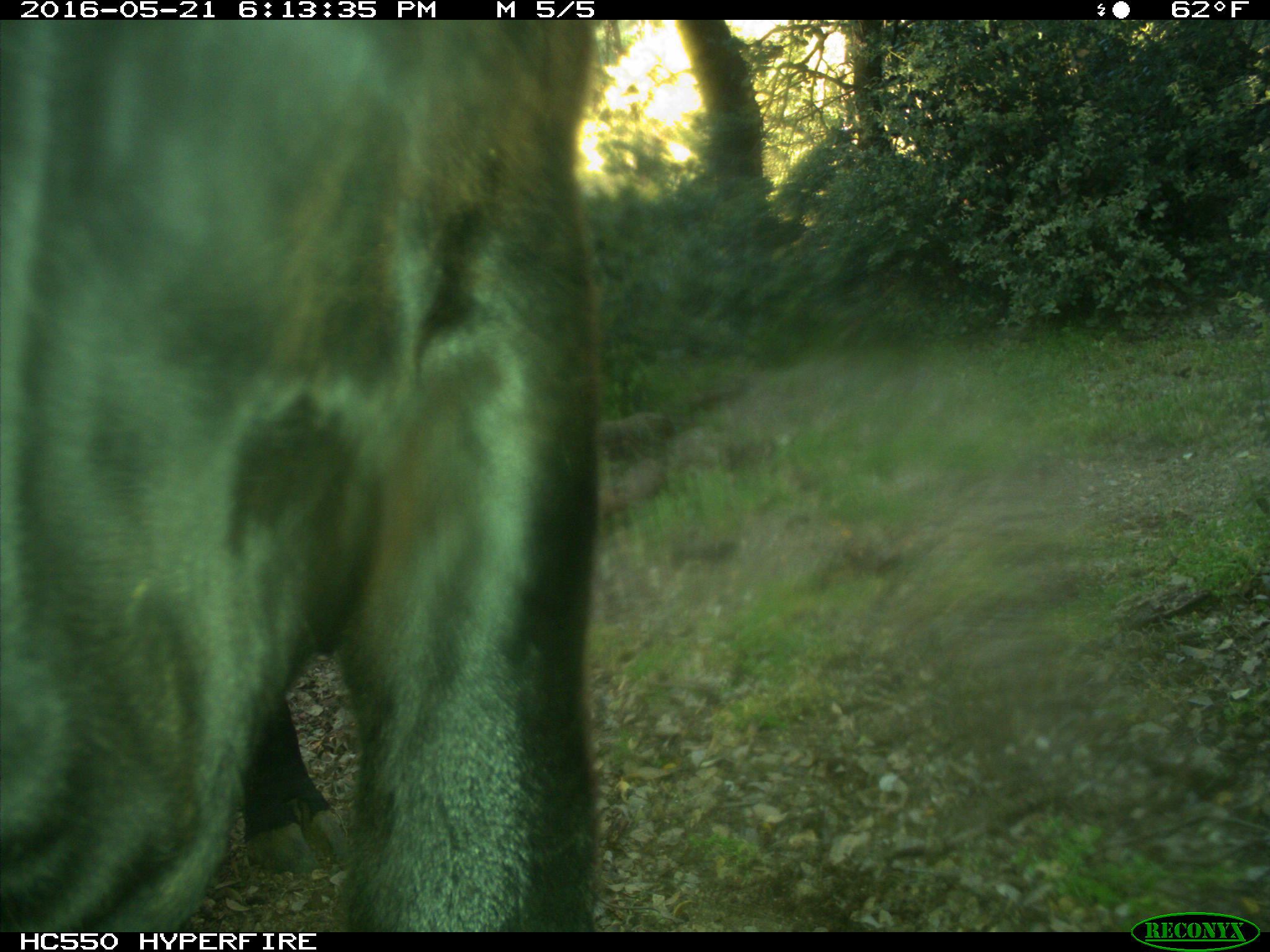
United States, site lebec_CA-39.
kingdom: Animalia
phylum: Chordata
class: Mammalia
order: Artiodactyla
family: Bovidae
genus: Bos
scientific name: Bos taurus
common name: domestic cow